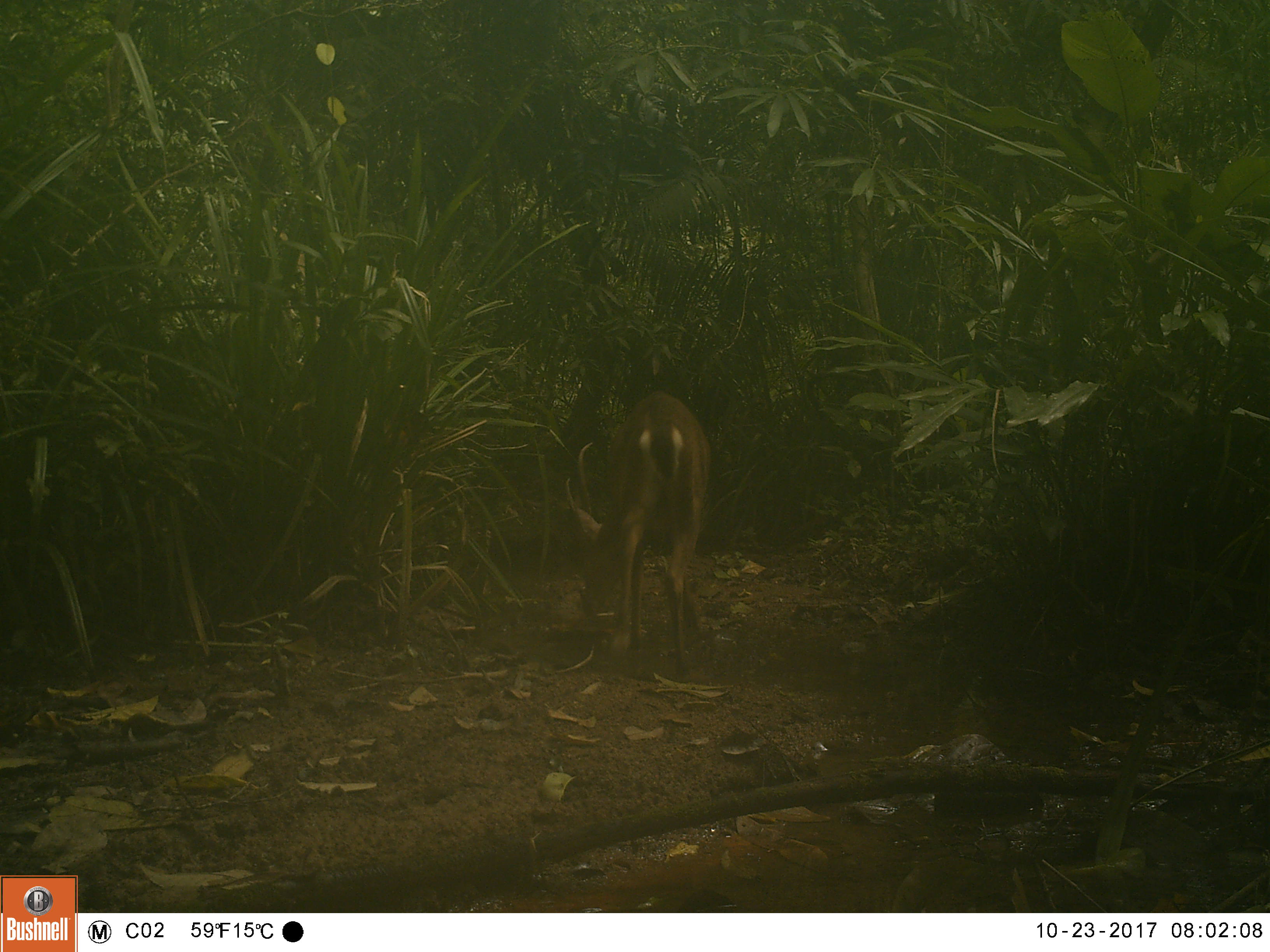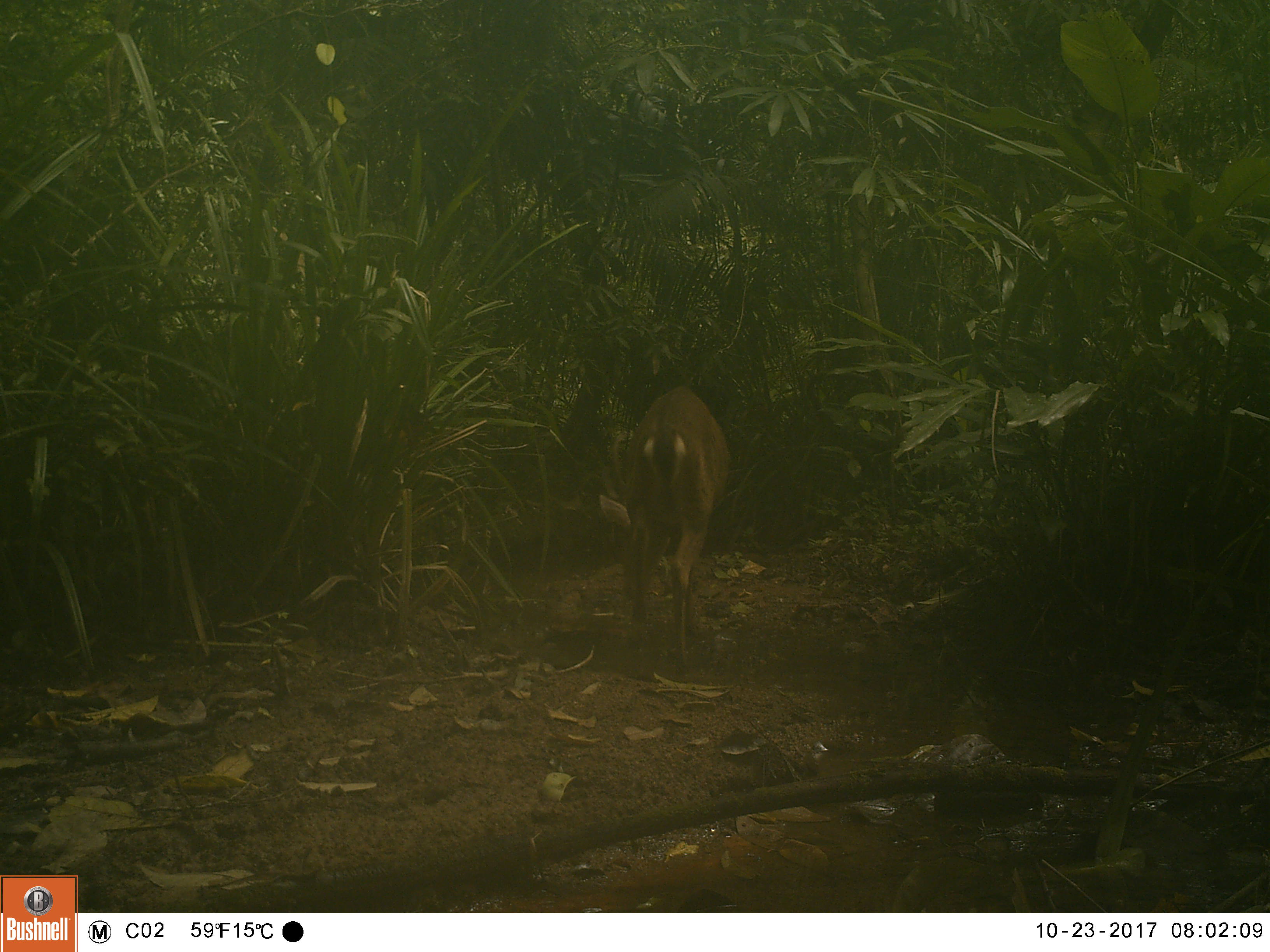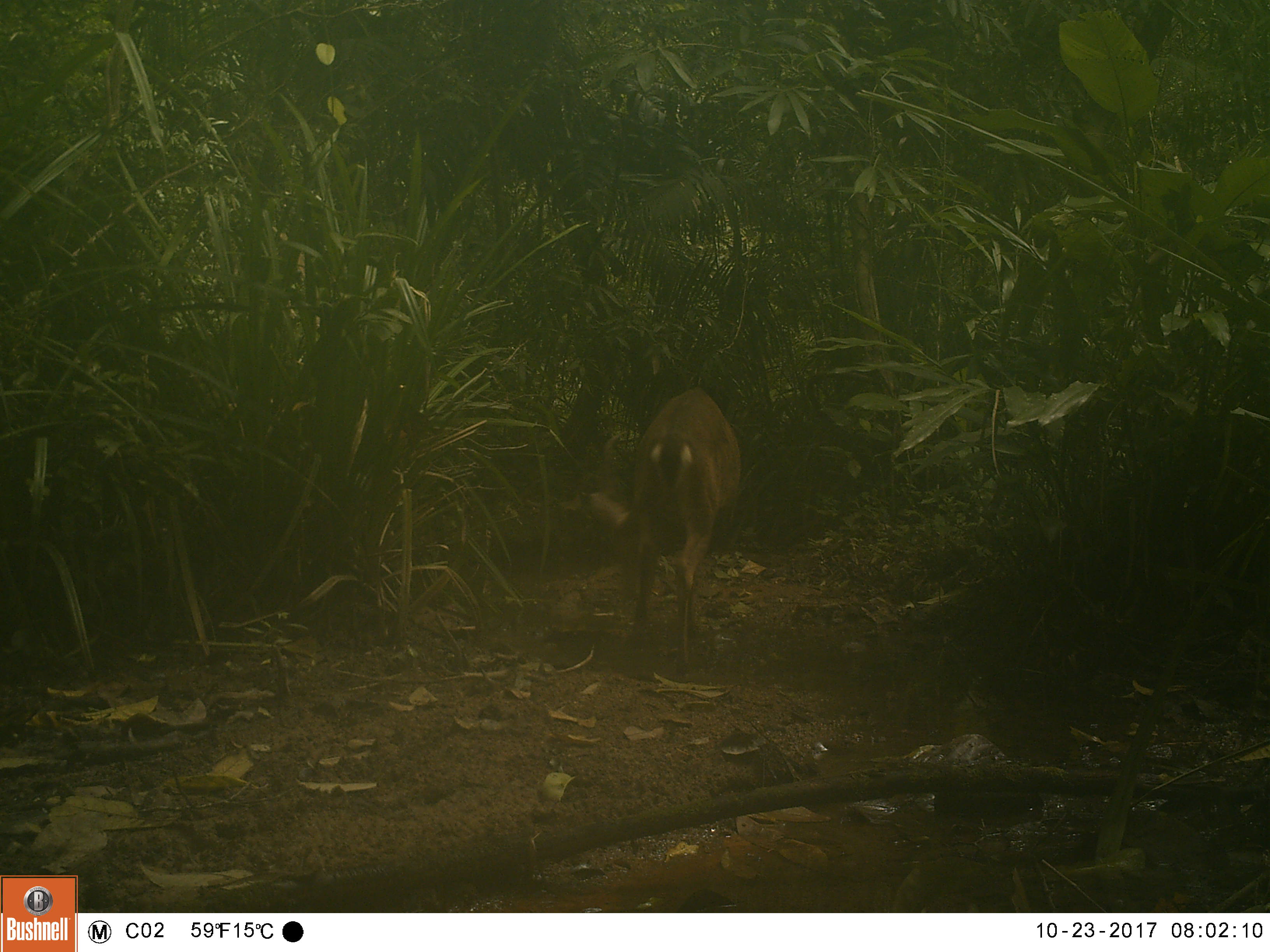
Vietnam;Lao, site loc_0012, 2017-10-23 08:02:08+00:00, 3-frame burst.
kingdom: Animalia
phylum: Chordata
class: Mammalia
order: Artiodactyla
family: Cervidae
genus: Muntiacus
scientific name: Muntiacus vuquangensis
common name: large-antlered muntjac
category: large antlered muntjac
Large antlered muntjac (large-antlered muntjac) (Muntiacus vuquangensis). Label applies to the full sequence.